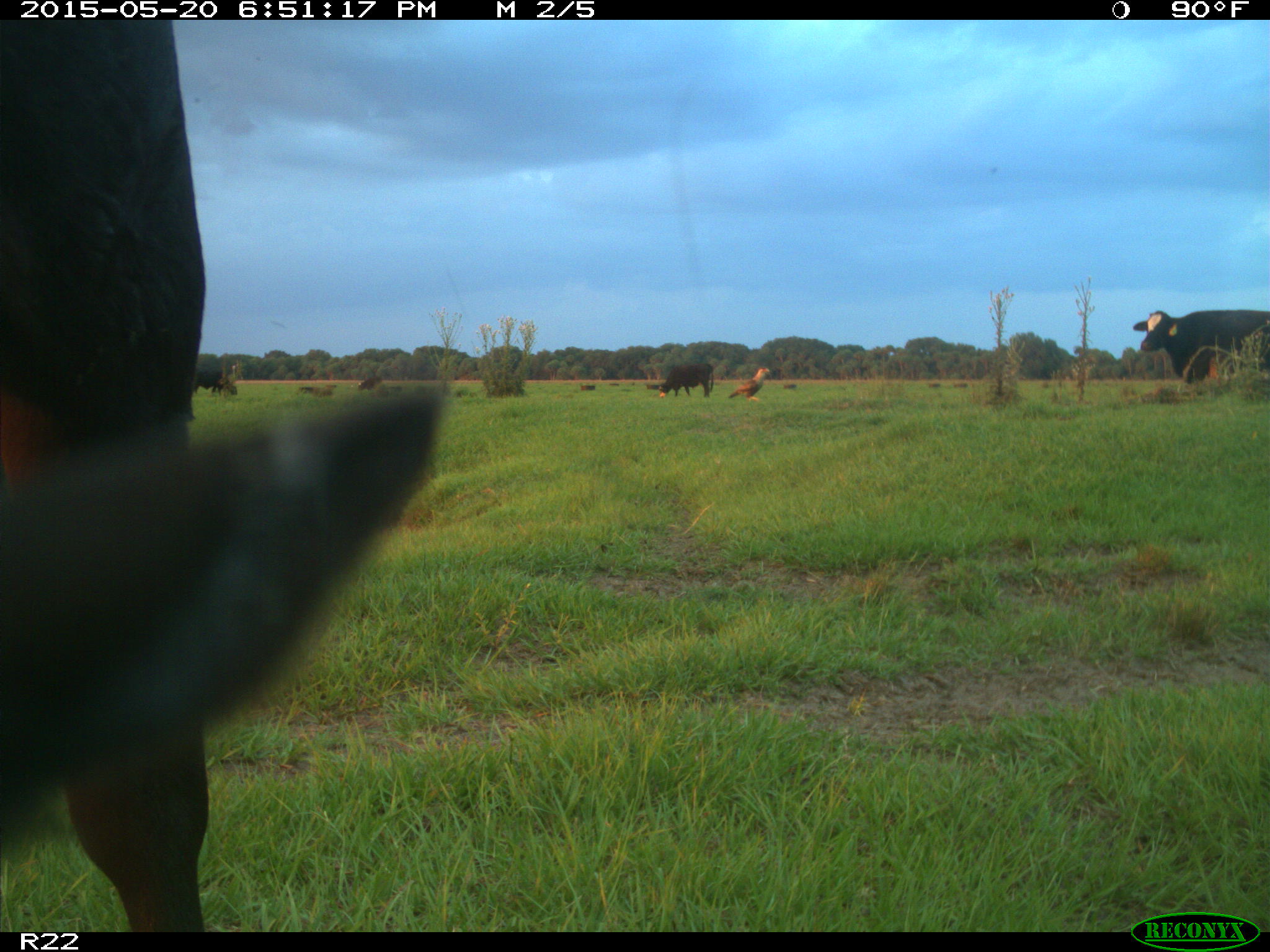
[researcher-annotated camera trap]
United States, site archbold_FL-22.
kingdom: Animalia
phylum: Chordata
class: Mammalia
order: Artiodactyla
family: Bovidae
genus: Bos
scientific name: Bos taurus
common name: domestic cow